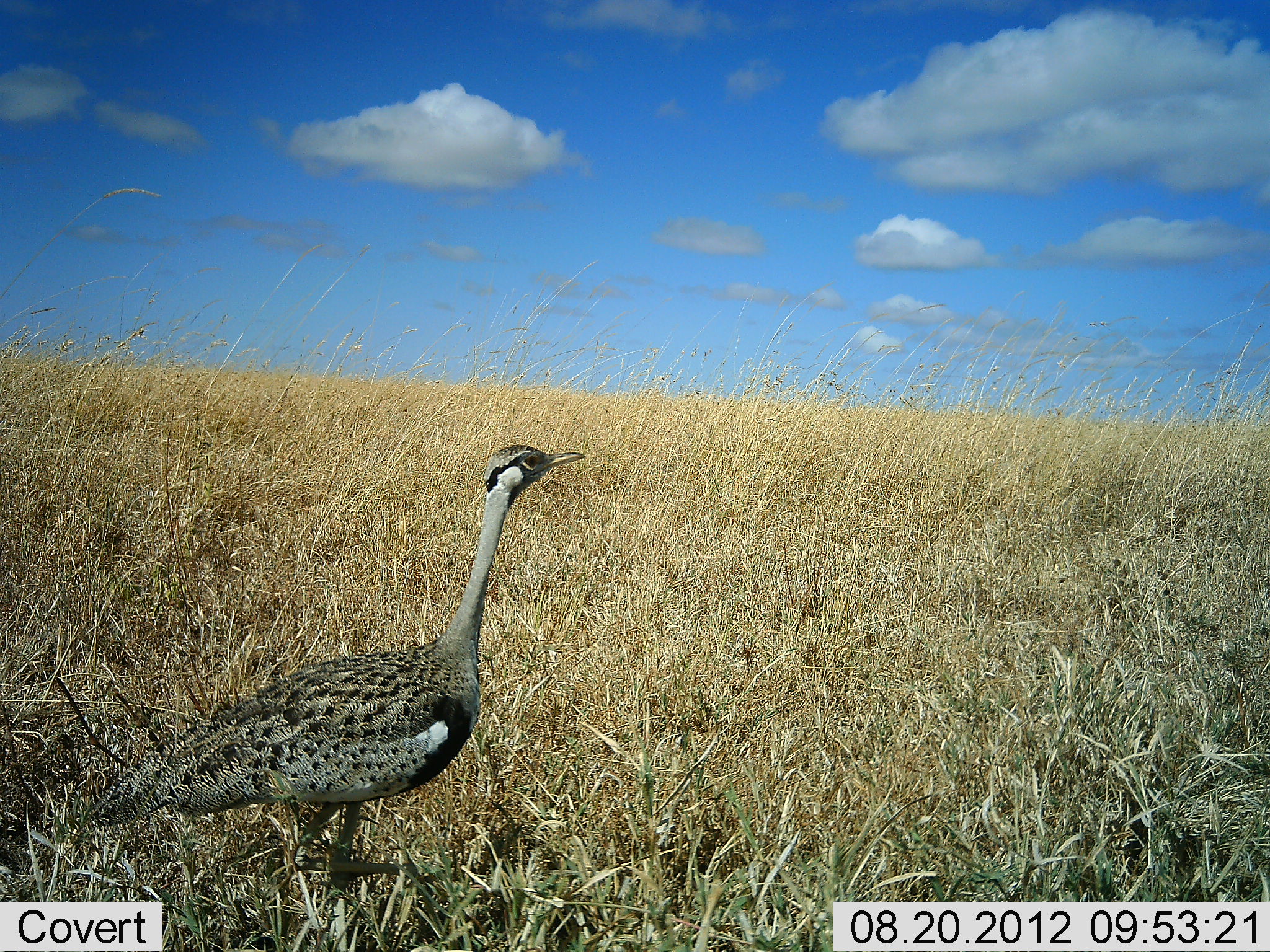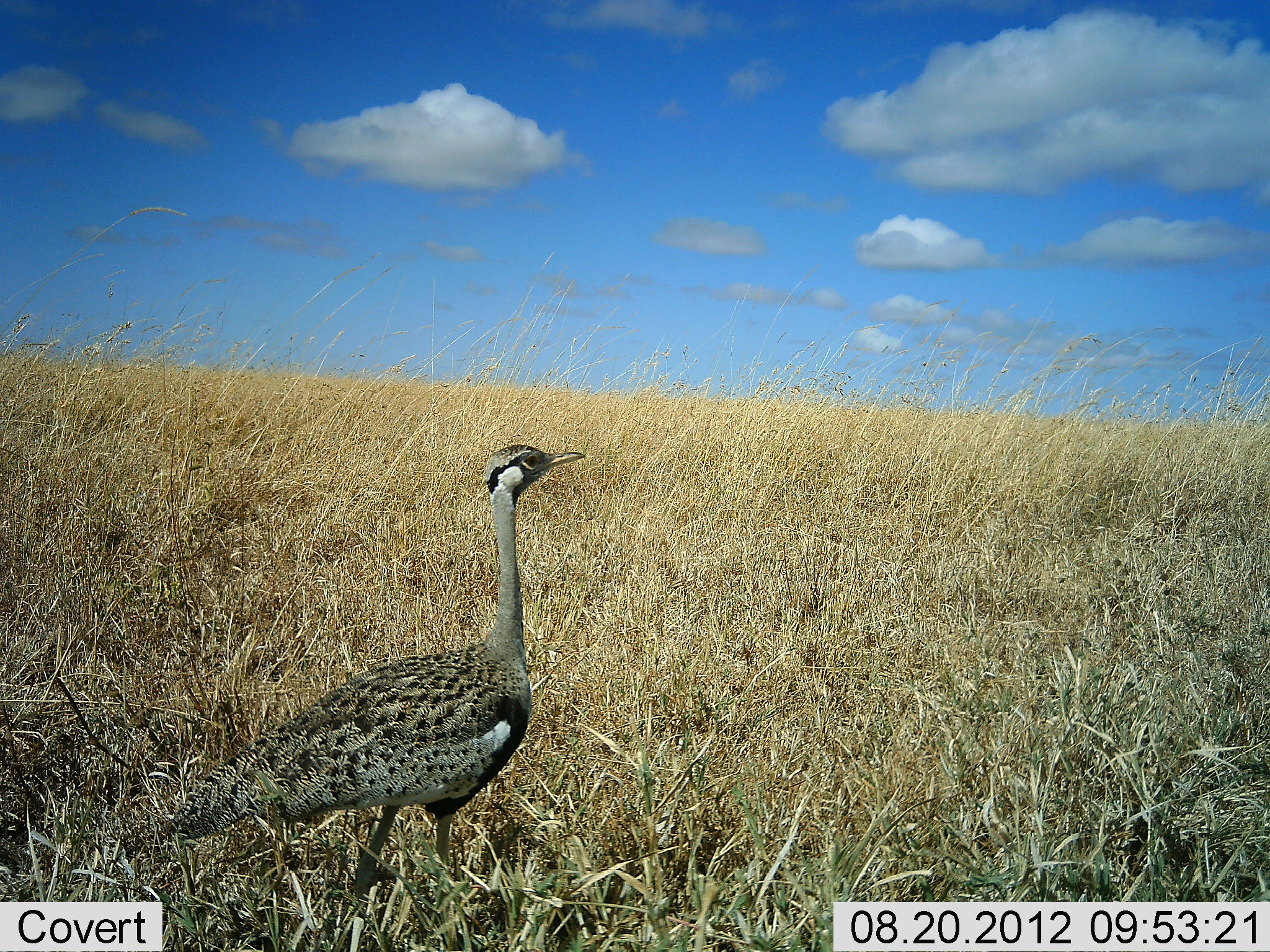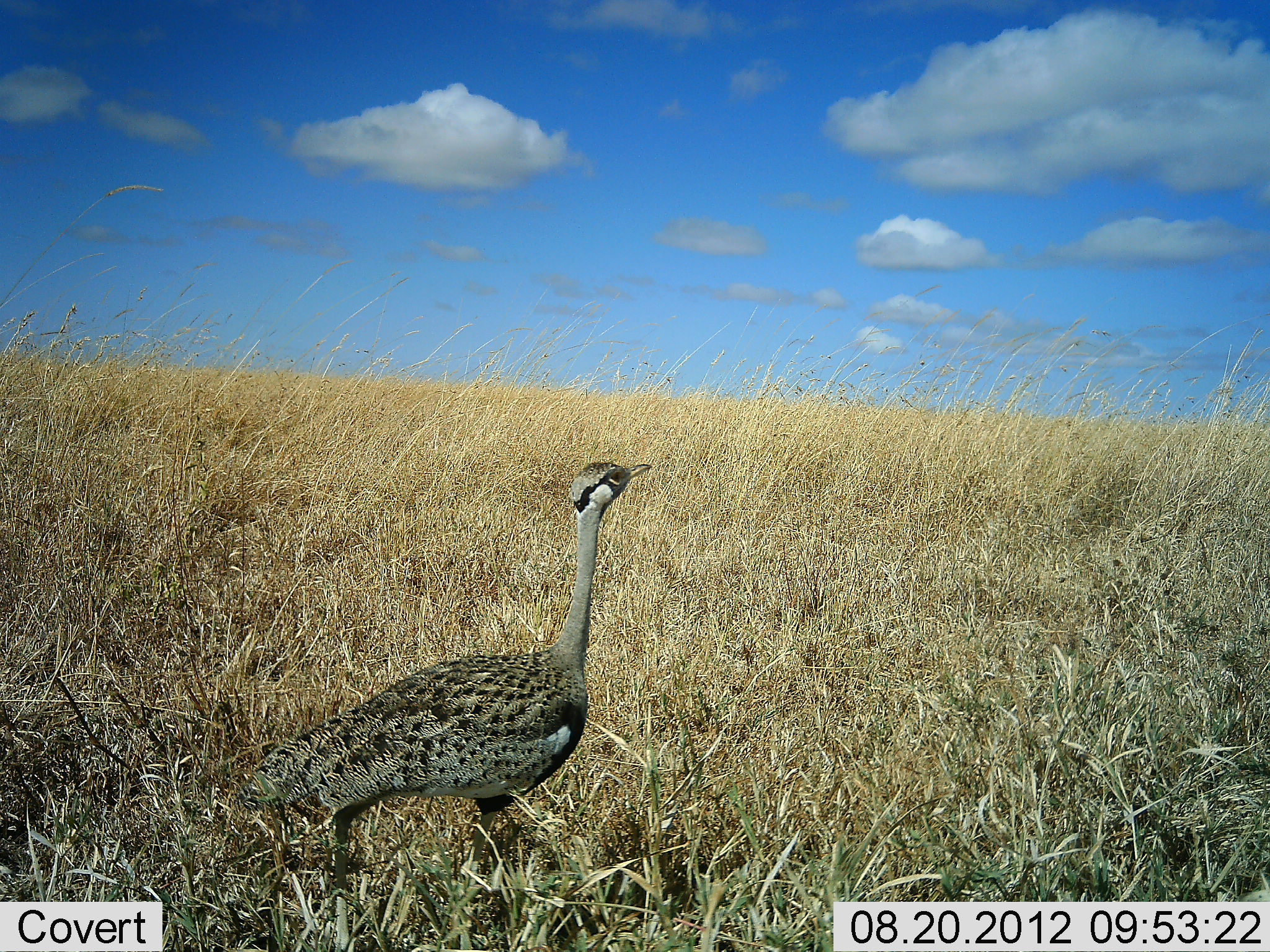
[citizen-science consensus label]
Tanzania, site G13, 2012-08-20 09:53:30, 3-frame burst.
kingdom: Animalia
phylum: Chordata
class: Aves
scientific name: Aves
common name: bird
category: otherbird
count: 1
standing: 30%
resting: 0%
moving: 70%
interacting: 0%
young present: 0%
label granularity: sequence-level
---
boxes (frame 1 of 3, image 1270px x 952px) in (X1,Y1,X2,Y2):
animal: (95,445,588,870)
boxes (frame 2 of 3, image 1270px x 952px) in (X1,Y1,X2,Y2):
animal: (160,443,586,904)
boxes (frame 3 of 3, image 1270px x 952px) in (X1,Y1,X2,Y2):
animal: (239,460,654,886)